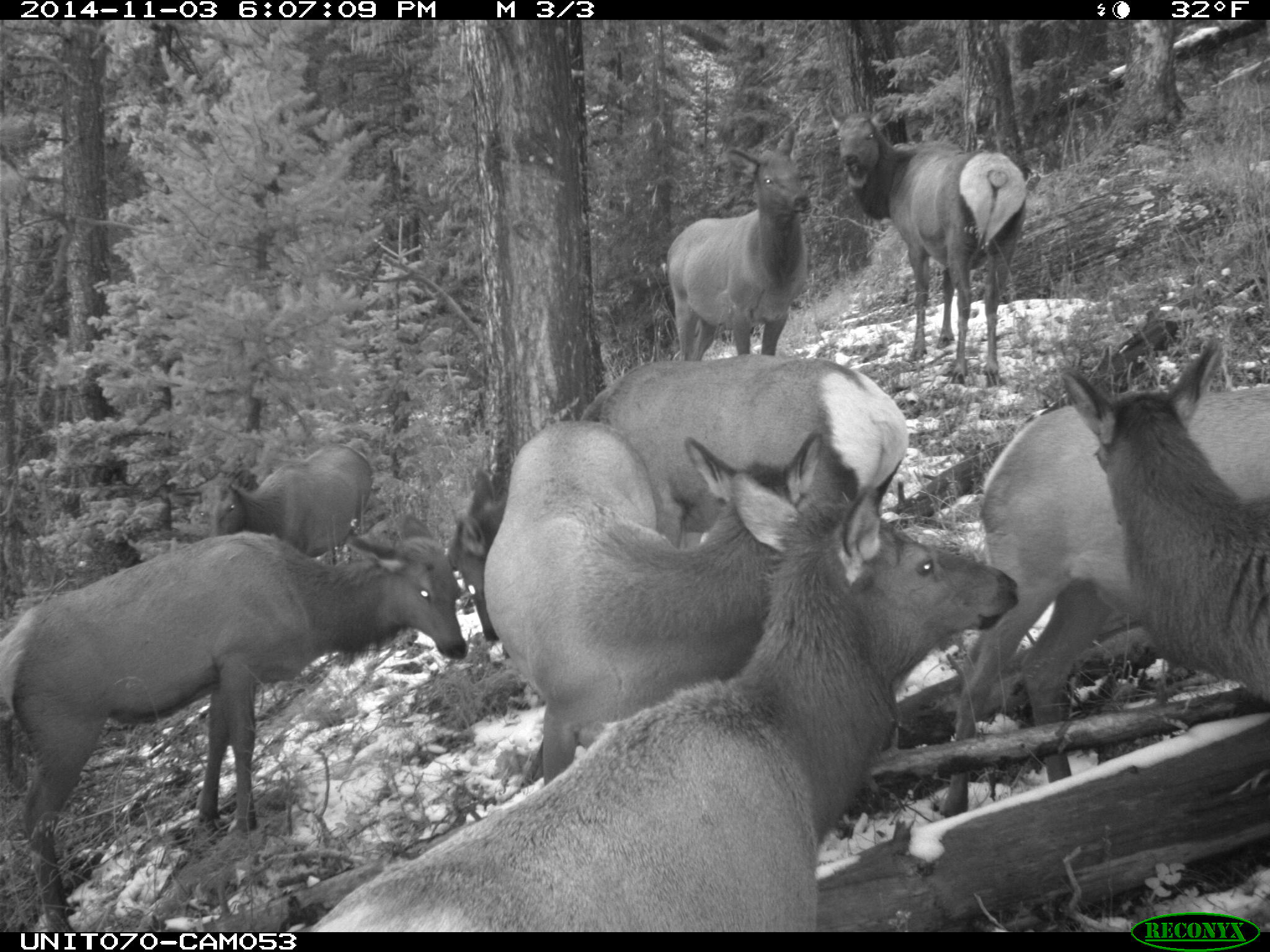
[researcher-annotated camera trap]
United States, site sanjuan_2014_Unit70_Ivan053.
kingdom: Animalia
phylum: Chordata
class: Mammalia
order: Artiodactyla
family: Cervidae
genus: Cervus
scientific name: Cervus elaphus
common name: red deer